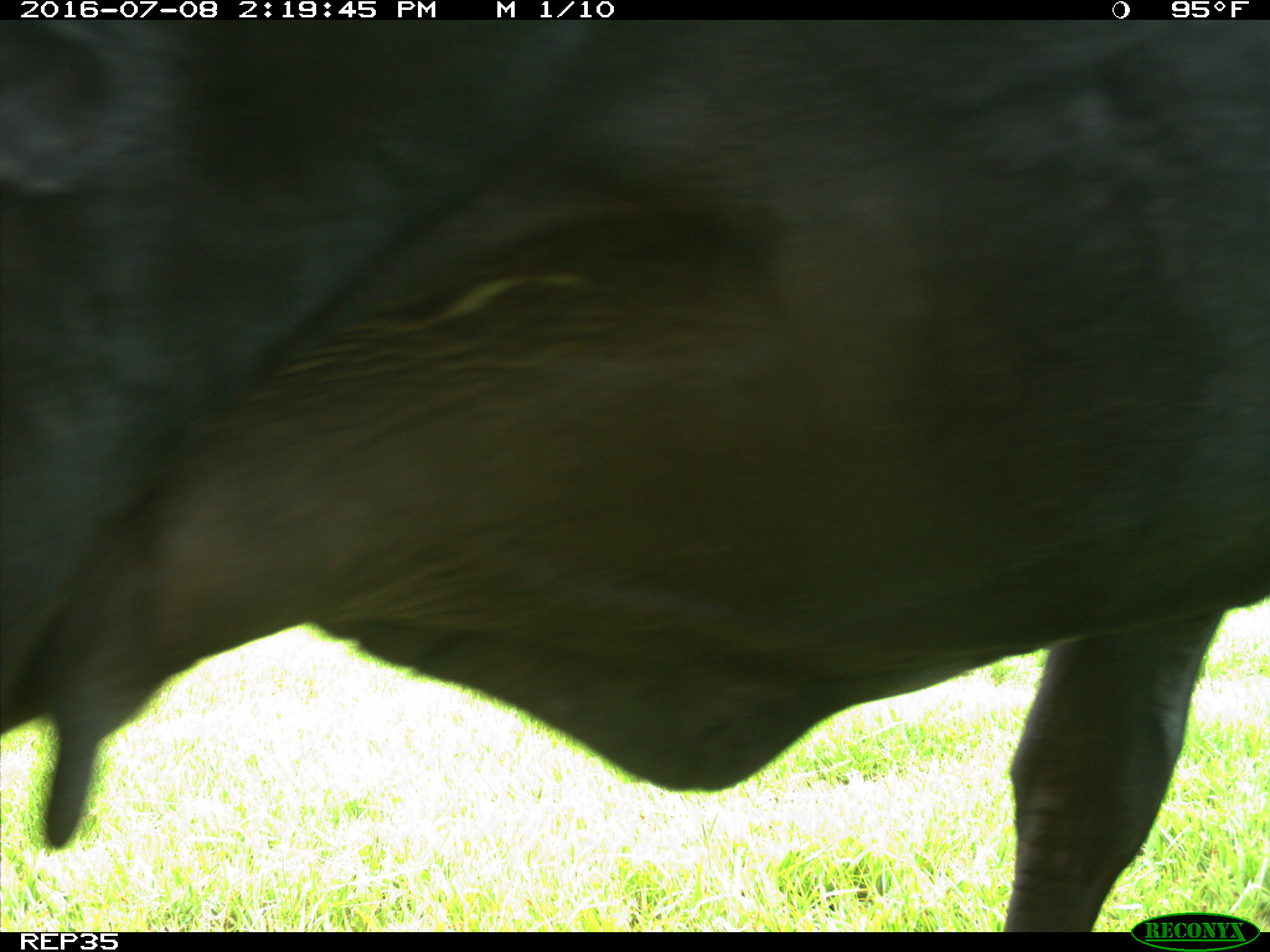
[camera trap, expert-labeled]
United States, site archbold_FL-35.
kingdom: Animalia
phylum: Chordata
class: Mammalia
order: Artiodactyla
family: Bovidae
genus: Bos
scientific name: Bos taurus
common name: domestic cow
Bos taurus (domestic cow).